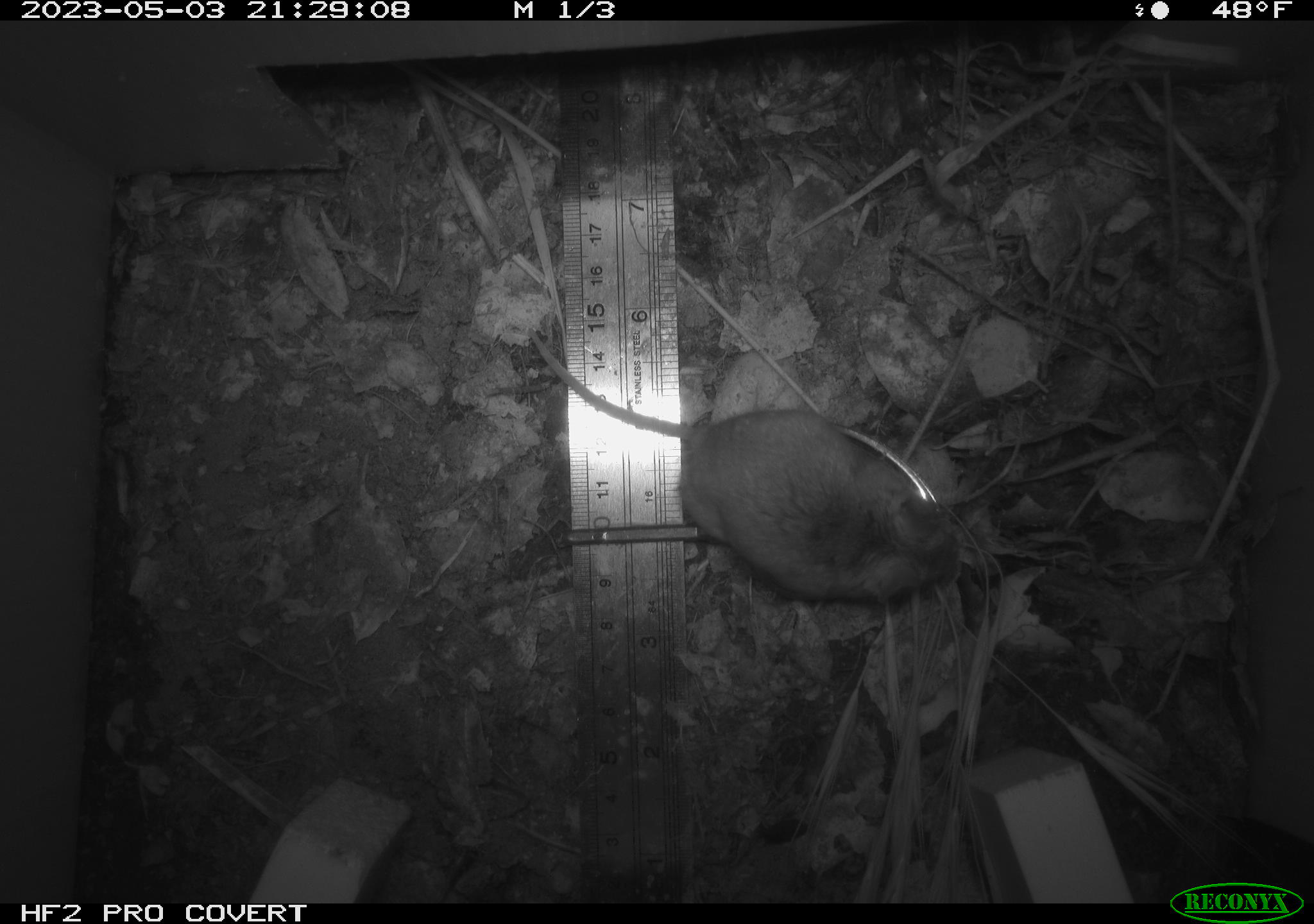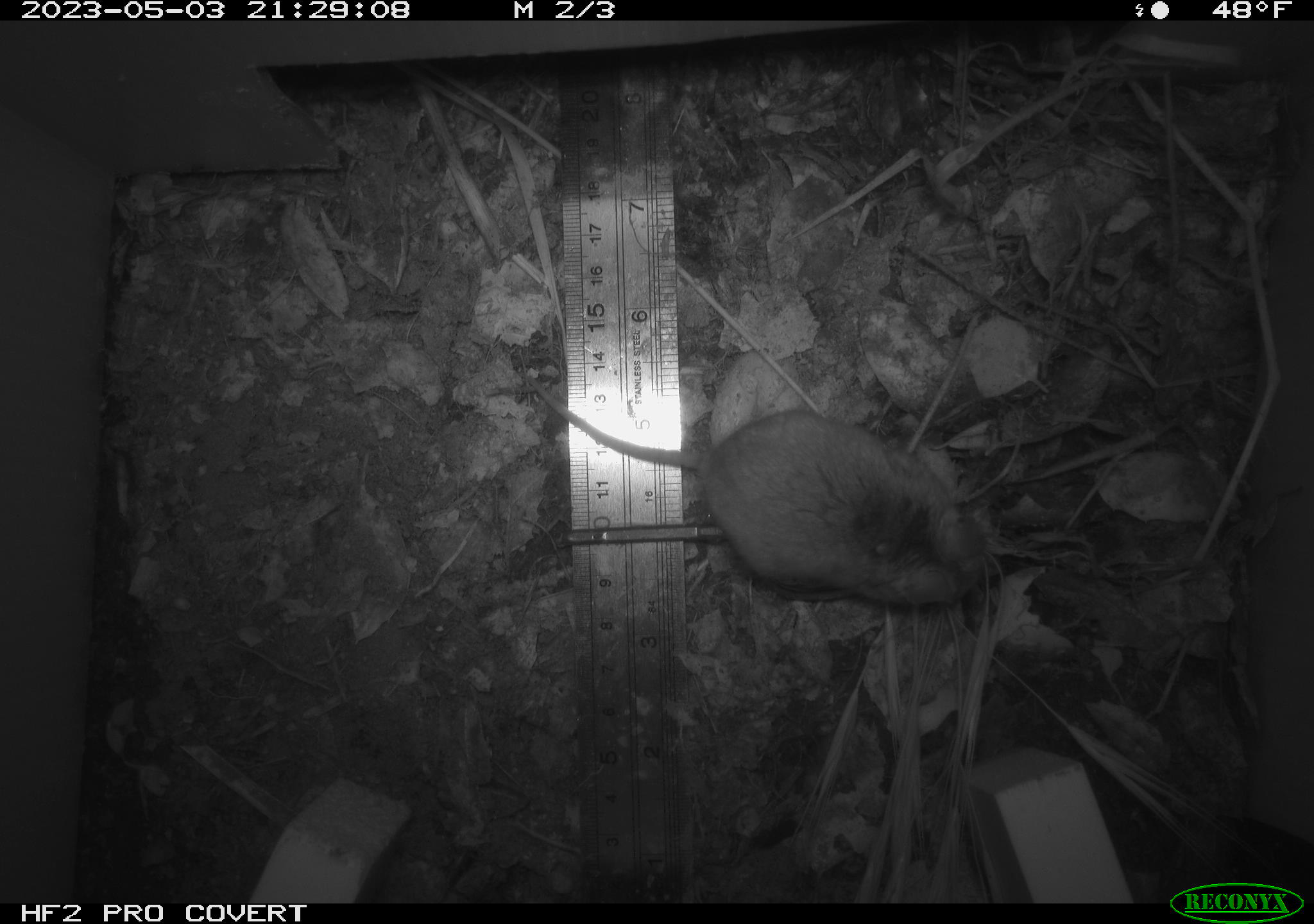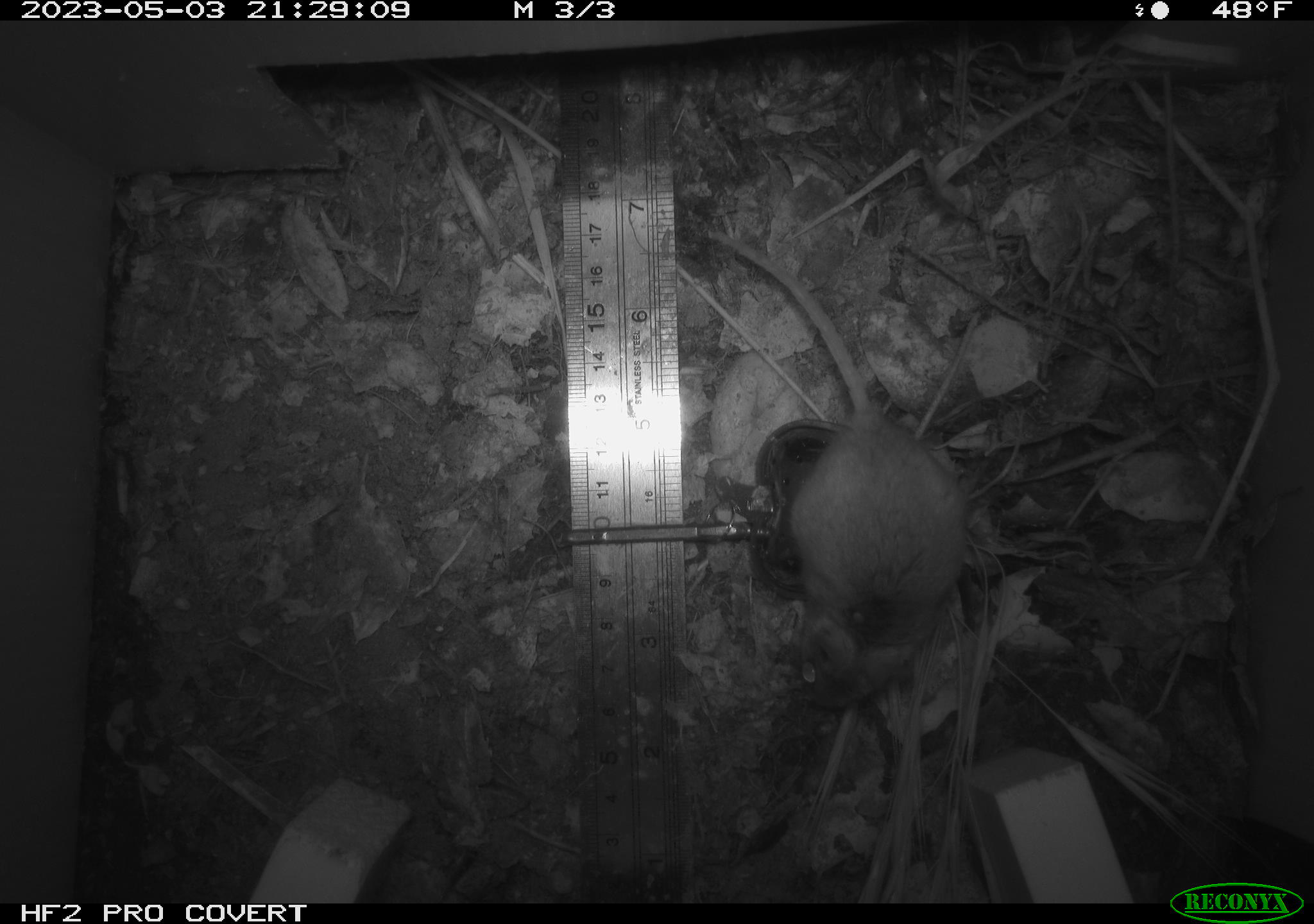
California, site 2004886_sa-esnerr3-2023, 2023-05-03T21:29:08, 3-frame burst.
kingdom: Animalia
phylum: Chordata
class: Mammalia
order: Rodentia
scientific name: Rodentia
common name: mouse species